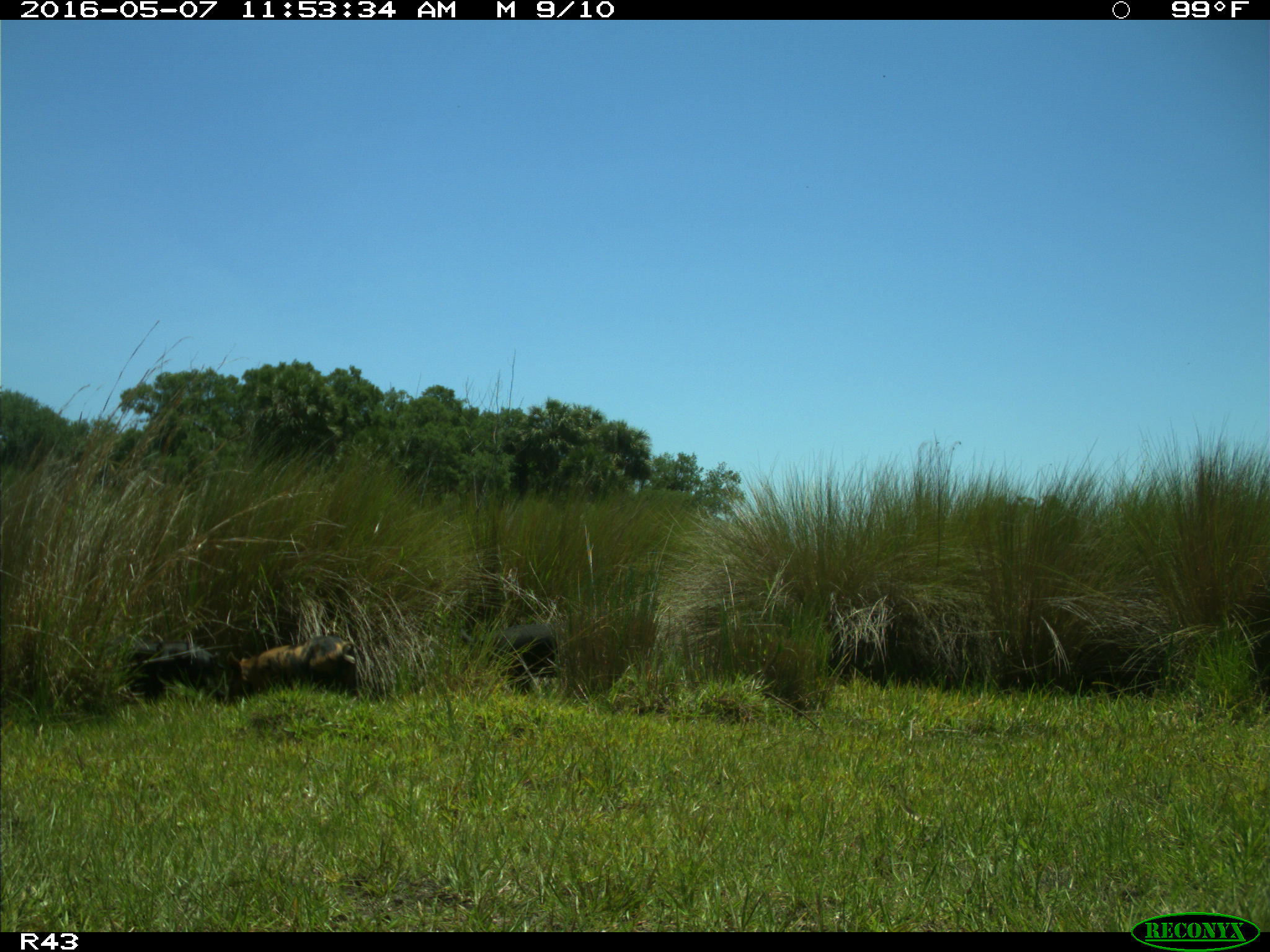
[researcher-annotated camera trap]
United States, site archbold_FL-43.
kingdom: Animalia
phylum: Chordata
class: Mammalia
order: Artiodactyla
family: Suidae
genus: Sus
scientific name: Sus scrofa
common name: wild boar